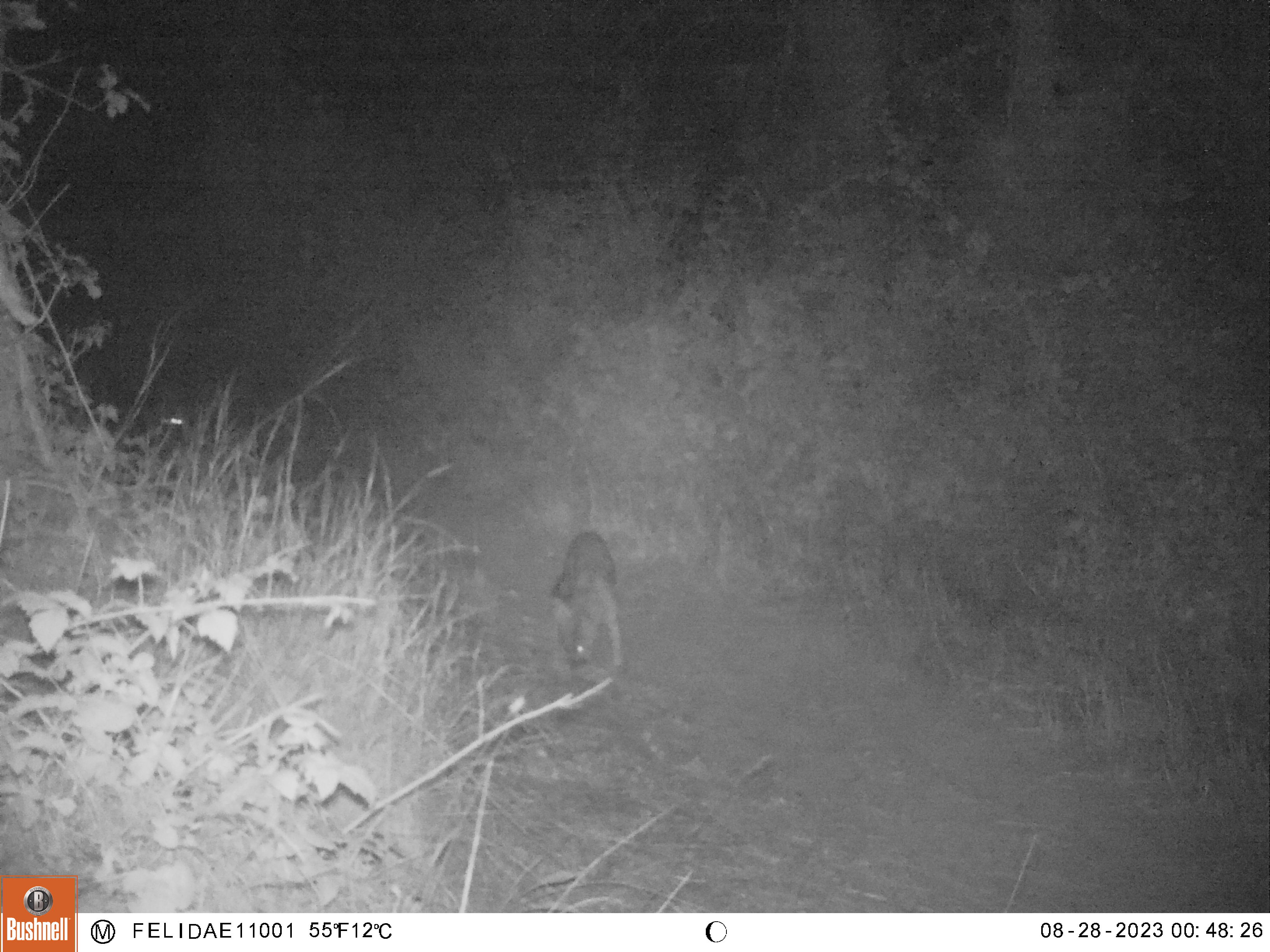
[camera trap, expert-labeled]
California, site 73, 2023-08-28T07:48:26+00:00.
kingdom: Animalia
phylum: Chordata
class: Mammalia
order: Carnivora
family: Canidae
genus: Canis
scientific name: Canis latrans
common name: coyote